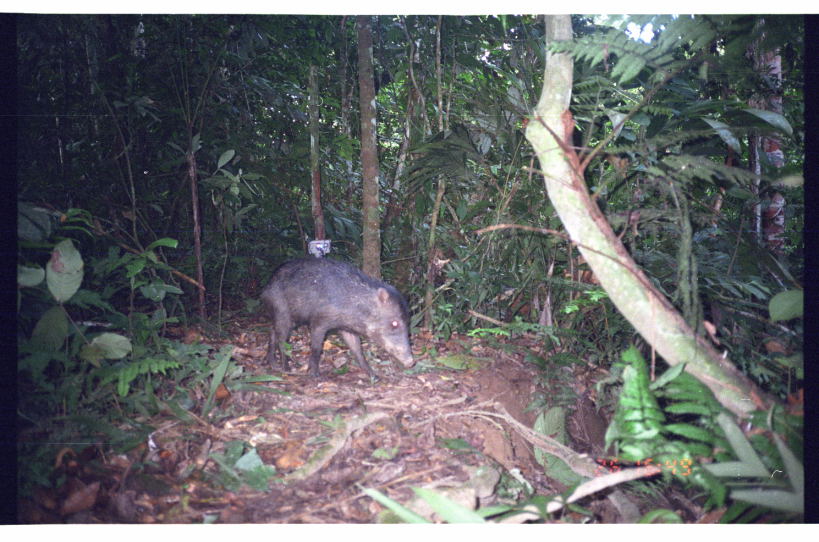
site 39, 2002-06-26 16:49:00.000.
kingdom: Animalia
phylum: Chordata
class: Mammalia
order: Artiodactyla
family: Tayassuidae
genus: Tayassu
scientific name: Tayassu pecari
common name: white-lipped peccary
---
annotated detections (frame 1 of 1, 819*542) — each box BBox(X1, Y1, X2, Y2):
tayassu pecari: BBox(258, 256, 417, 384)